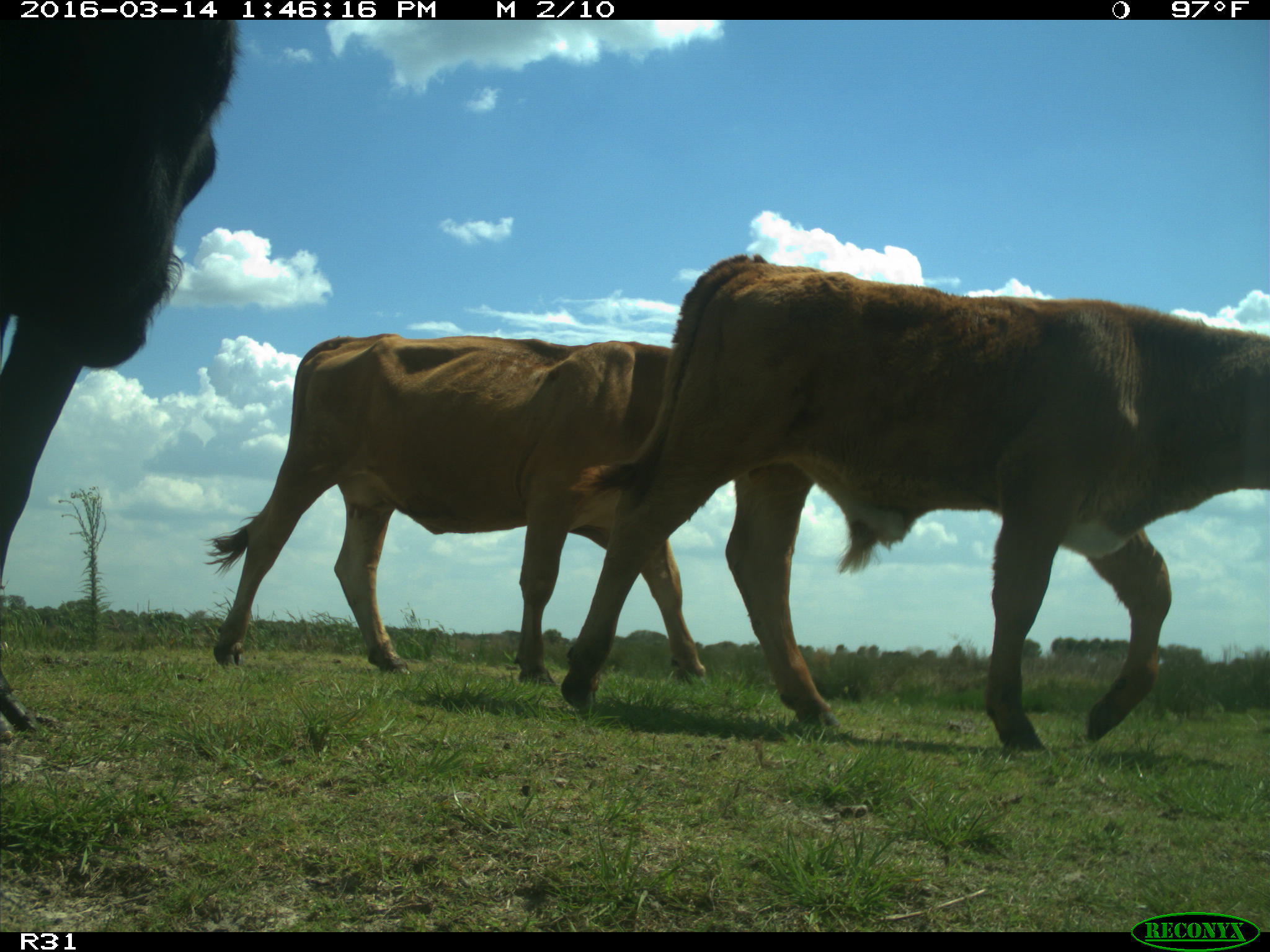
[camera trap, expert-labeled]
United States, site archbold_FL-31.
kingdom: Animalia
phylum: Chordata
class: Mammalia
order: Artiodactyla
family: Bovidae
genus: Bos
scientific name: Bos taurus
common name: domestic cow